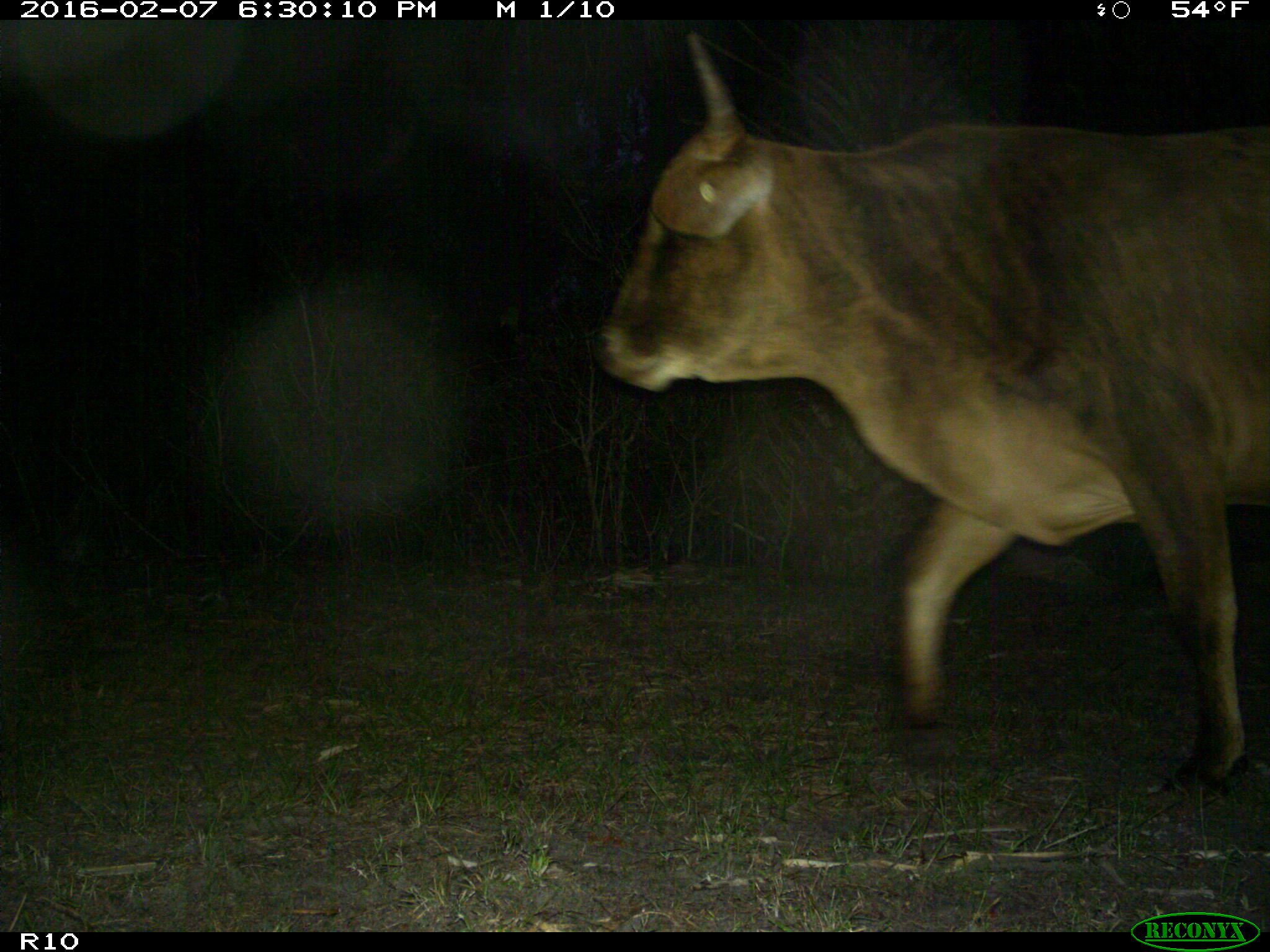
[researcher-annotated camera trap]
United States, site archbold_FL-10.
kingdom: Animalia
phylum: Chordata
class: Mammalia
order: Artiodactyla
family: Bovidae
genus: Bos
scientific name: Bos taurus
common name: domestic cow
Bos taurus (domestic cow).